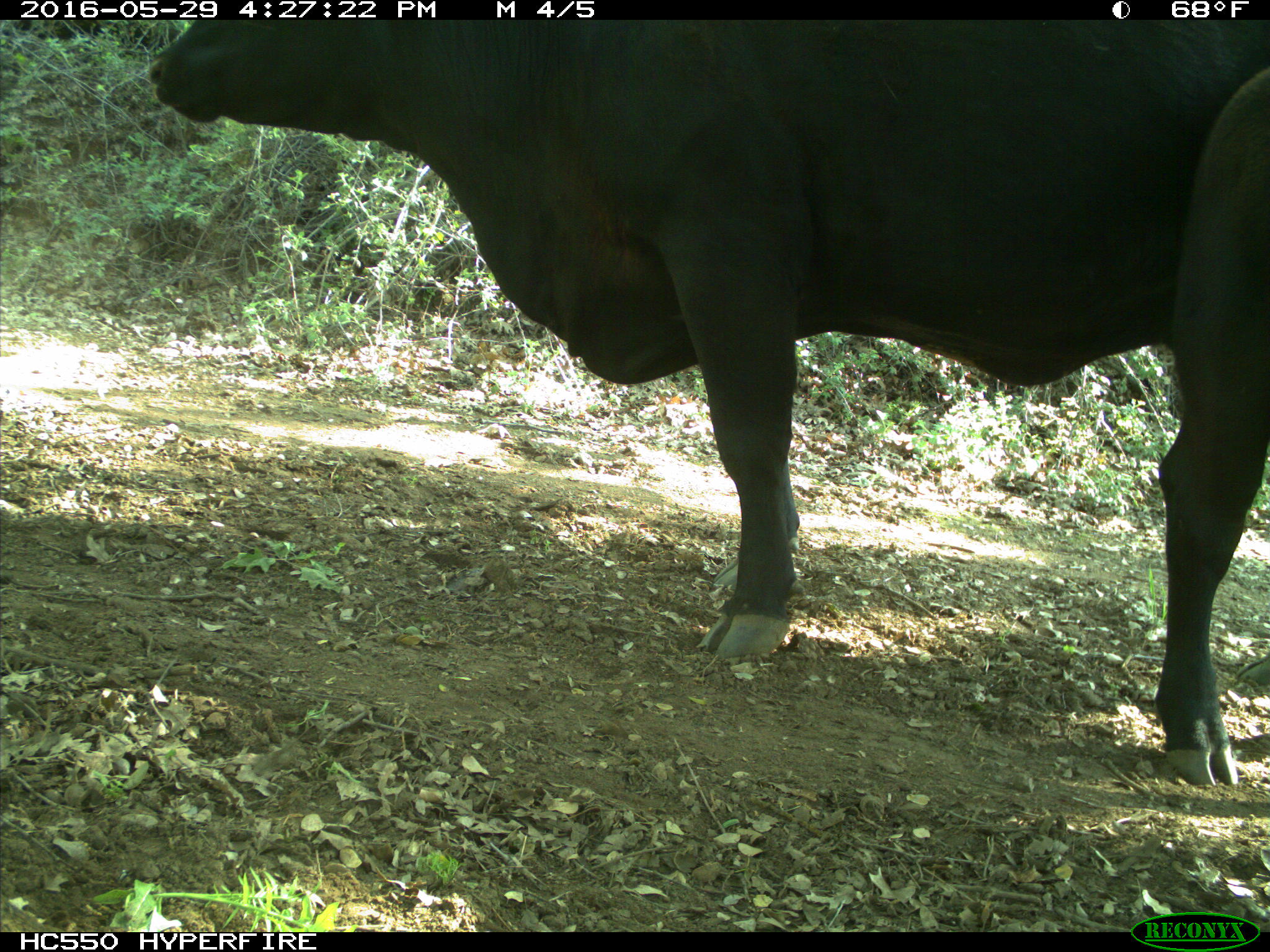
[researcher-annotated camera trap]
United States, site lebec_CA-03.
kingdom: Animalia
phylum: Chordata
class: Mammalia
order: Artiodactyla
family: Bovidae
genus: Bos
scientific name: Bos taurus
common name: domestic cow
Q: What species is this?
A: Bos taurus (domestic cow).